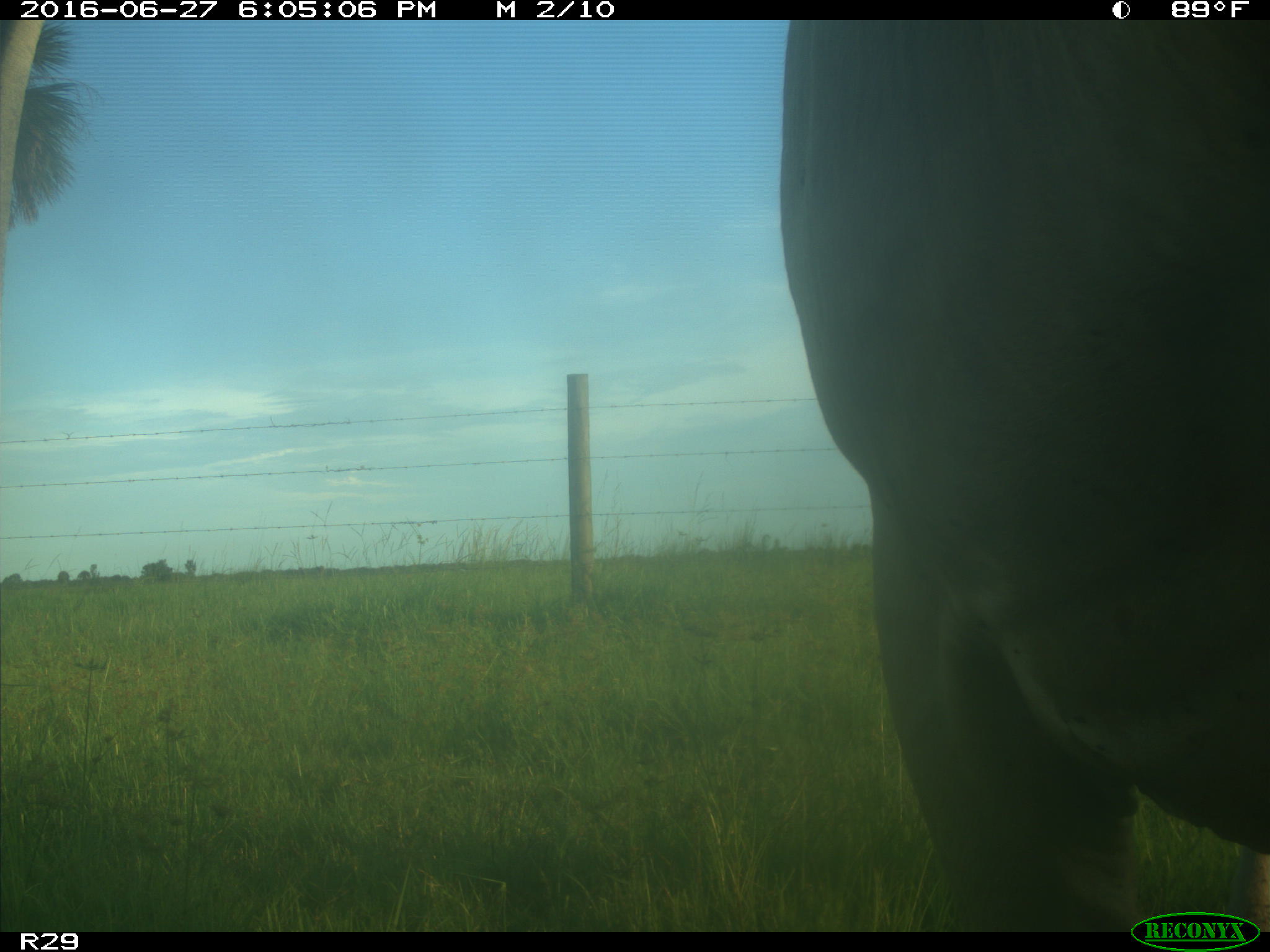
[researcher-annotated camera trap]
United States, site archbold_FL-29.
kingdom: Animalia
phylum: Chordata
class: Mammalia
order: Artiodactyla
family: Bovidae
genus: Bos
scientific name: Bos taurus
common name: domestic cow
Bos taurus (domestic cow).